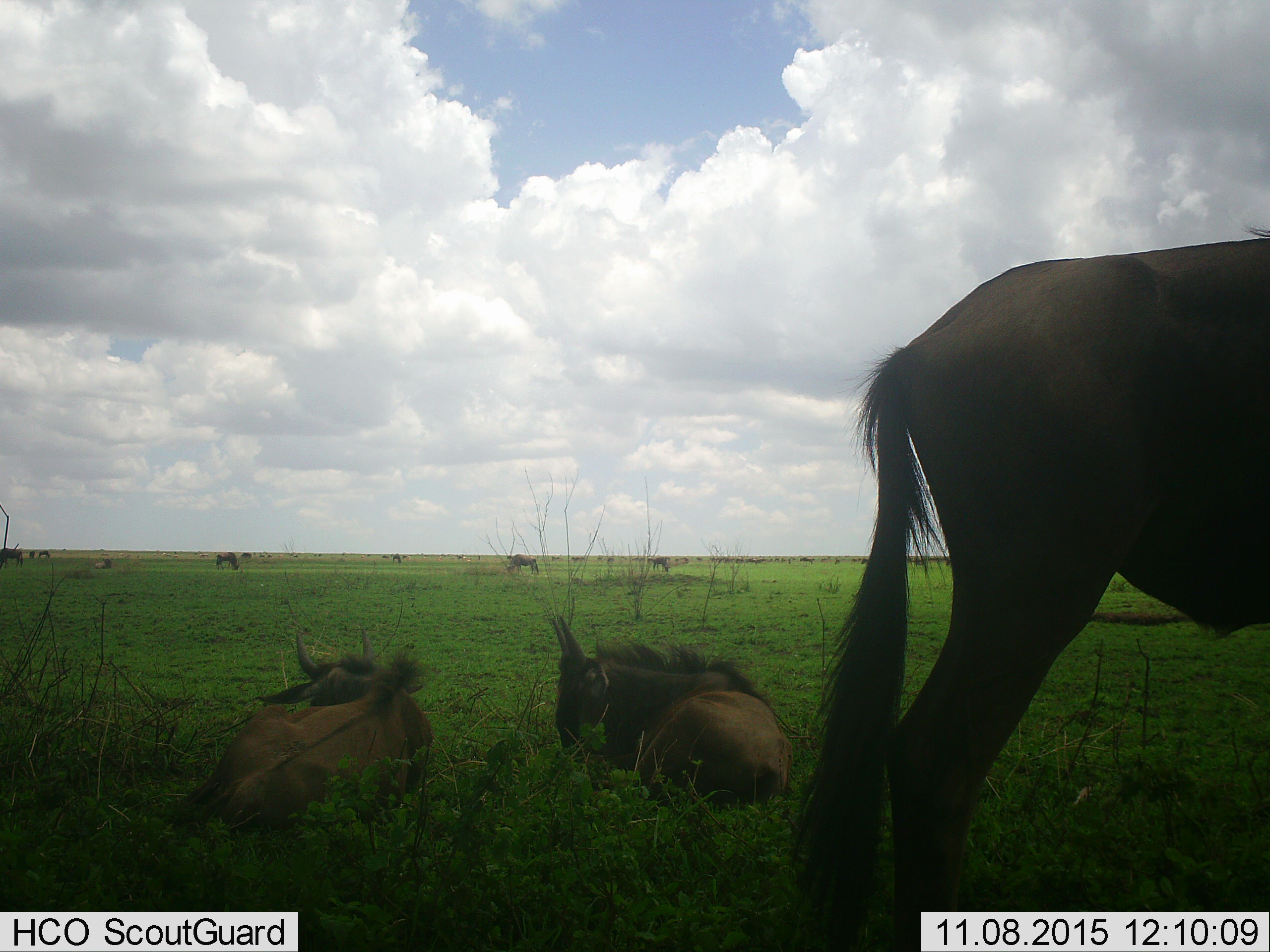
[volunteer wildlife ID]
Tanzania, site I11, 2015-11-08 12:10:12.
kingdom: Animalia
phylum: Chordata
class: Mammalia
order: Artiodactyla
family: Bovidae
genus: Connochaetes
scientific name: Connochaetes taurinus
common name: blue wildebeest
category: wildebeest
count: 11-50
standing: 67%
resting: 100%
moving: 0%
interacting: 0%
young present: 0%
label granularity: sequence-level